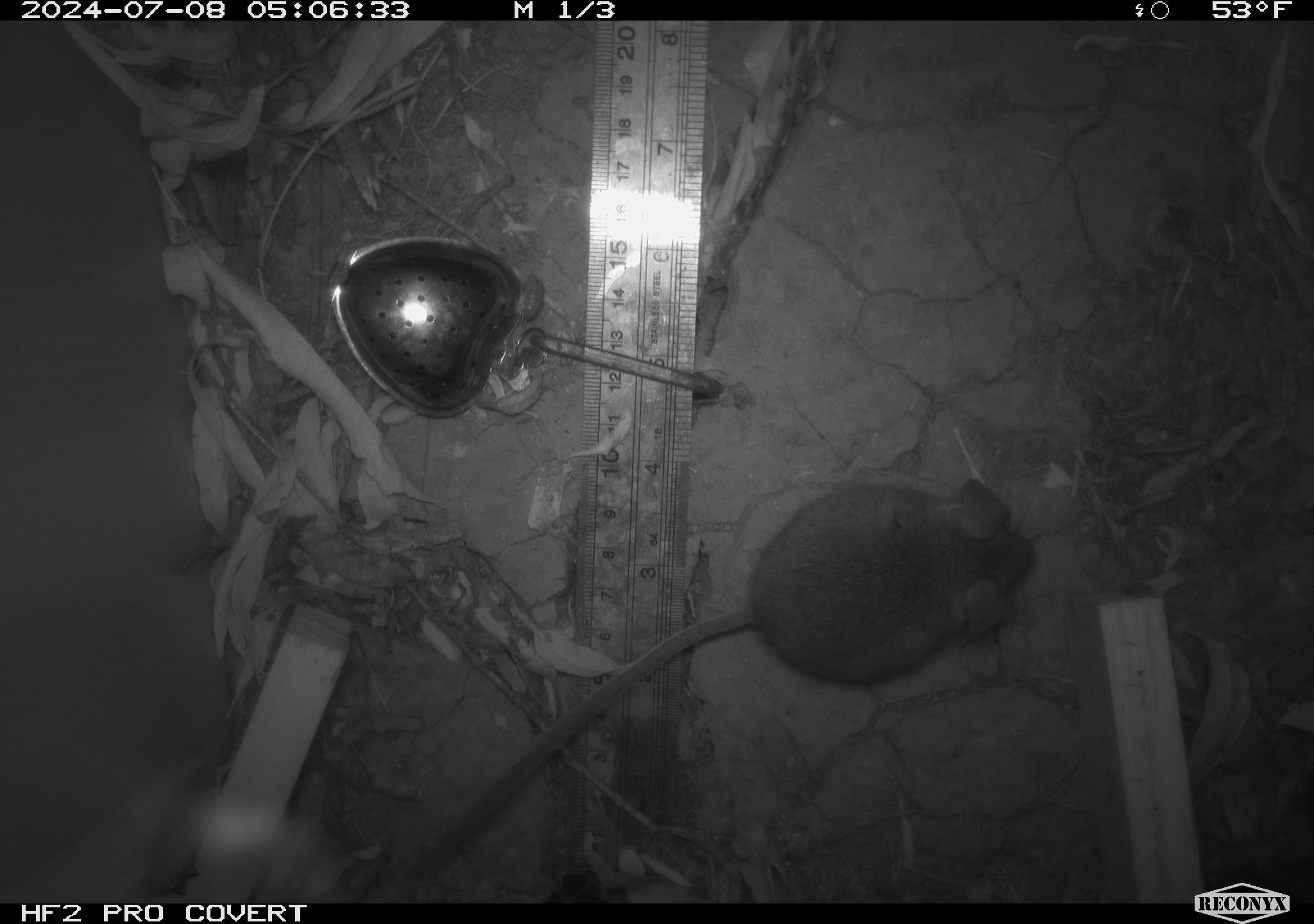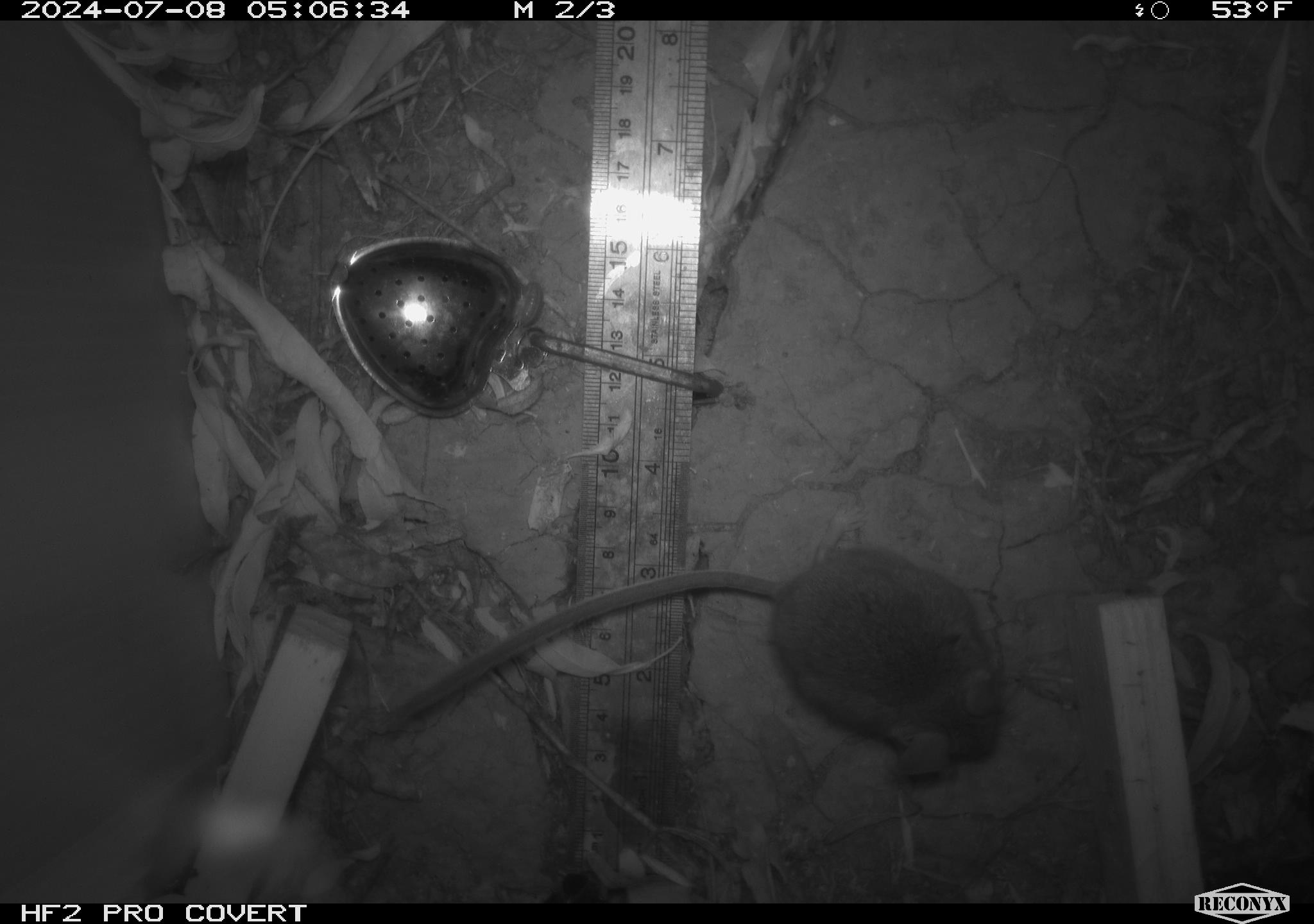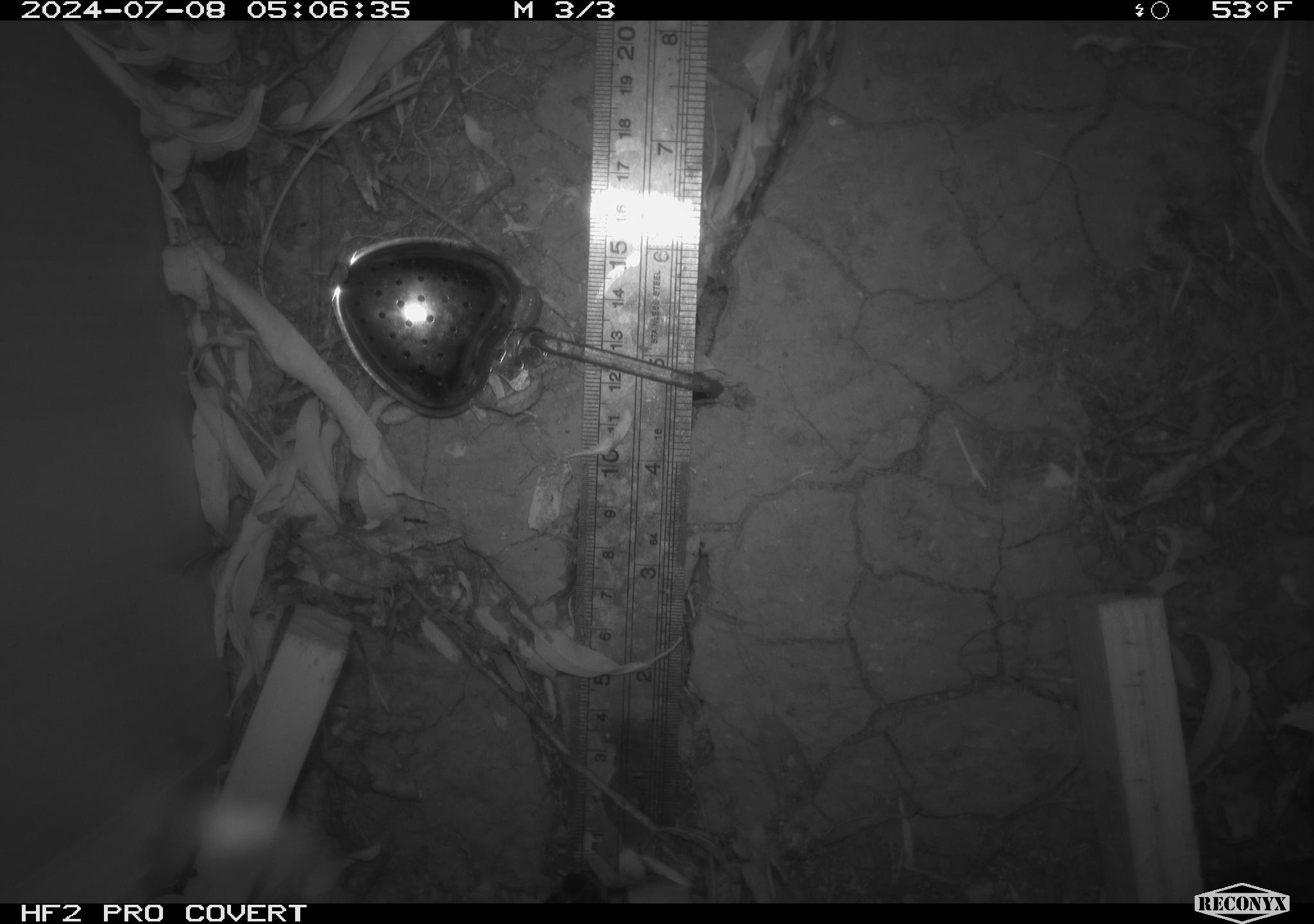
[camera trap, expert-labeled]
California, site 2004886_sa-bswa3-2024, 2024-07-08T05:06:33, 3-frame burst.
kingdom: Animalia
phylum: Chordata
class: Mammalia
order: Rodentia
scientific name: Rodentia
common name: mouse species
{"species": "mouse species (Rodentia)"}